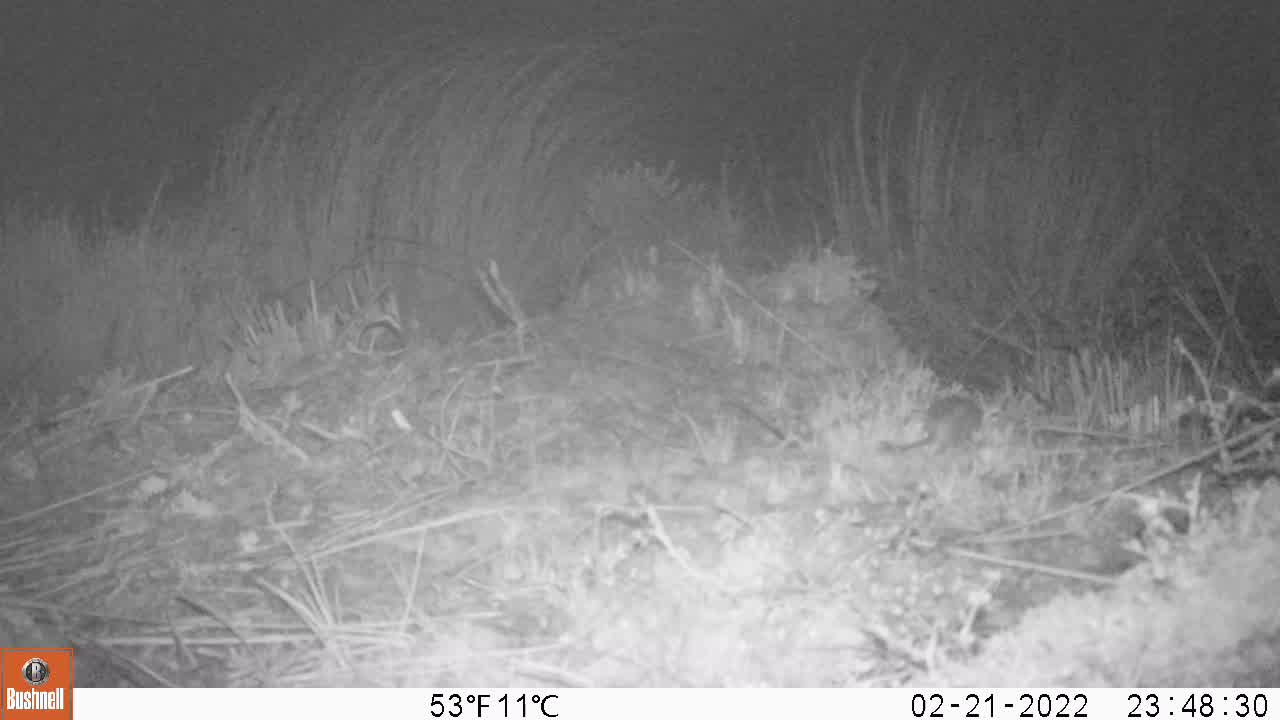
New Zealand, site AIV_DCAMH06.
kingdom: Animalia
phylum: Chordata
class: Mammalia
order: Rodentia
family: Muridae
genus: Mus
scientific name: Mus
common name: mouse